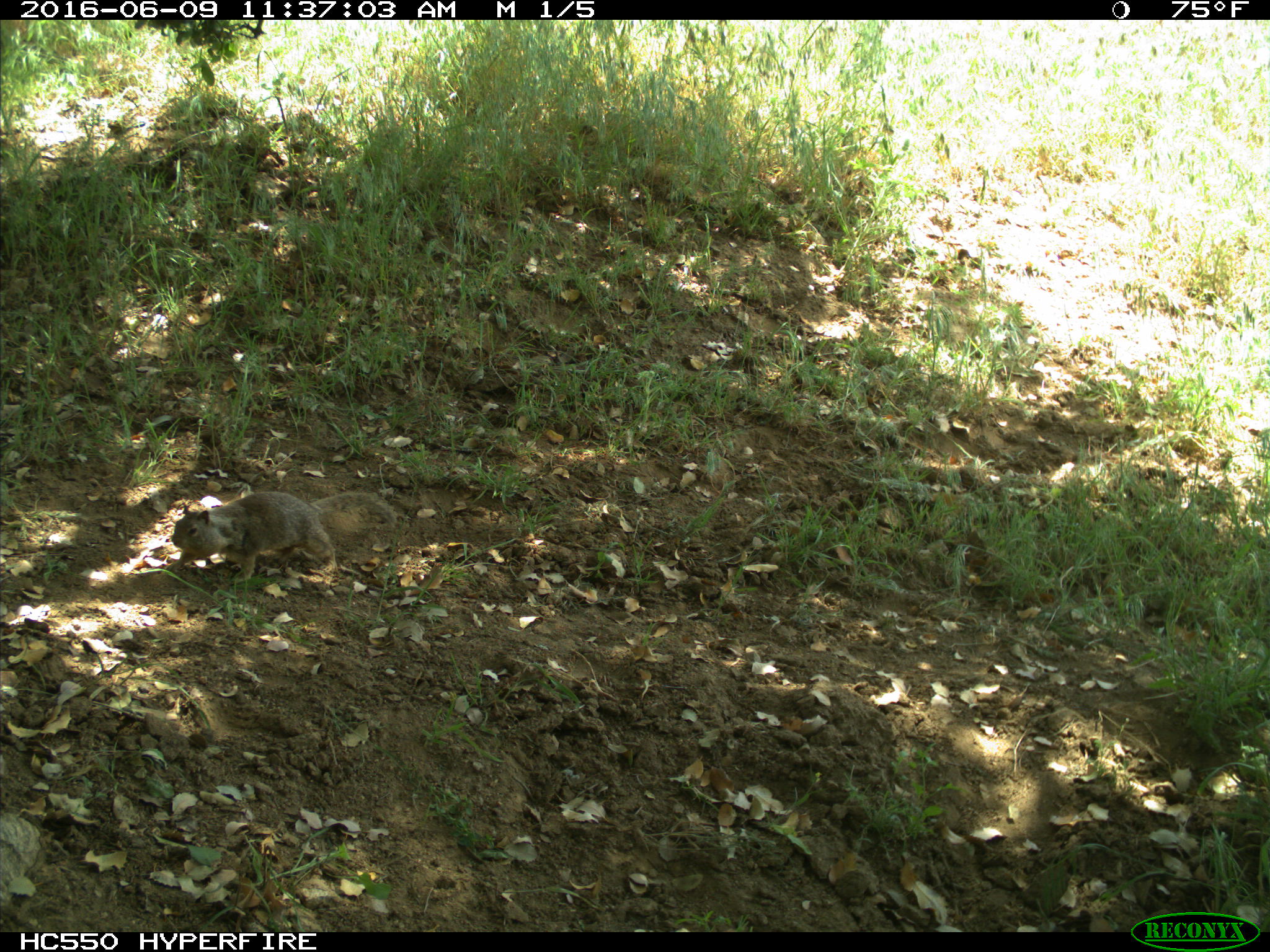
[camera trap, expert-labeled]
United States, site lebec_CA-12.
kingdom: Animalia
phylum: Chordata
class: Mammalia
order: Rodentia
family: Sciuridae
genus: Otospermophilus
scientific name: Otospermophilus beecheyi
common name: california ground squirrel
Otospermophilus beecheyi (california ground squirrel).